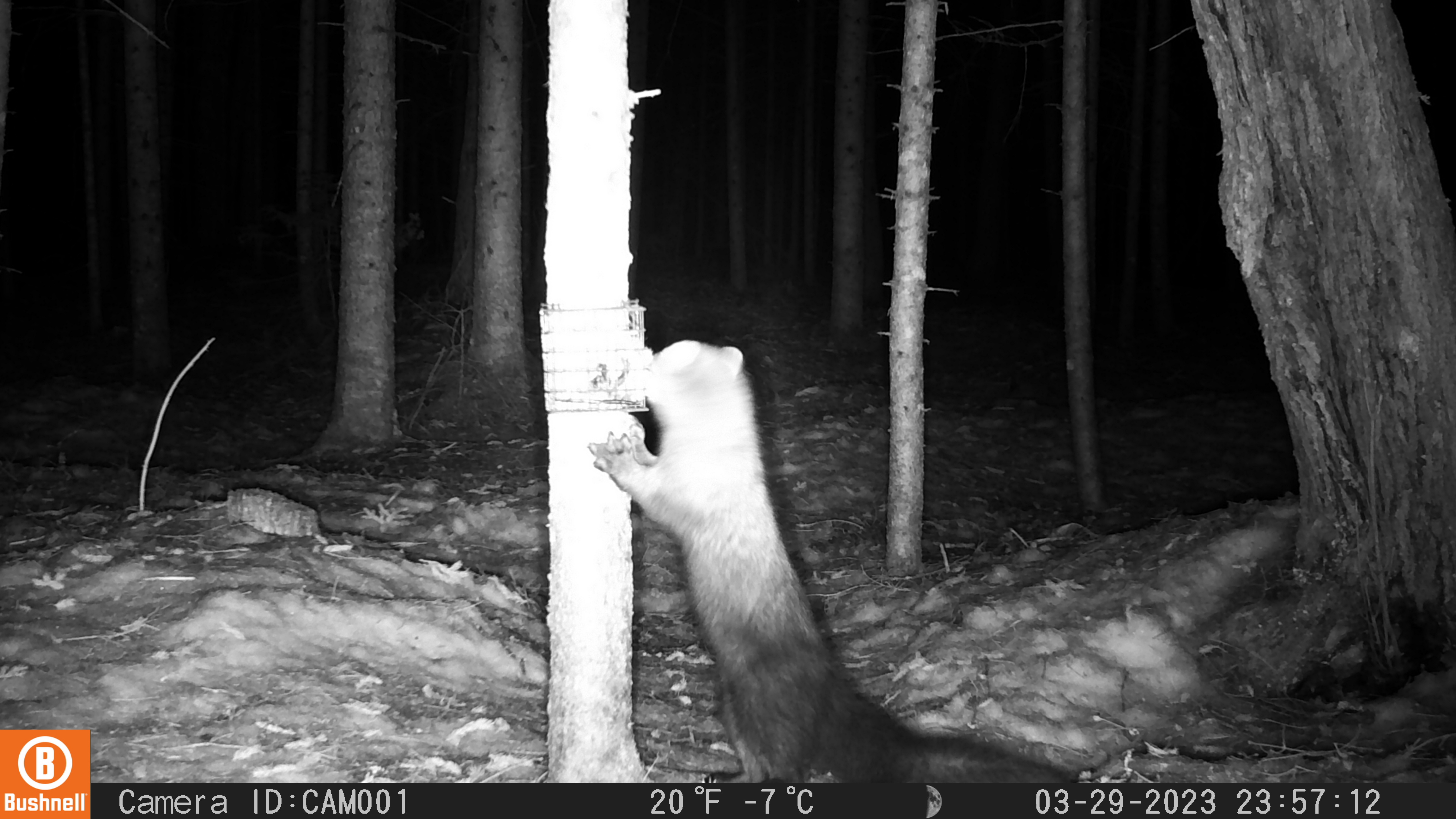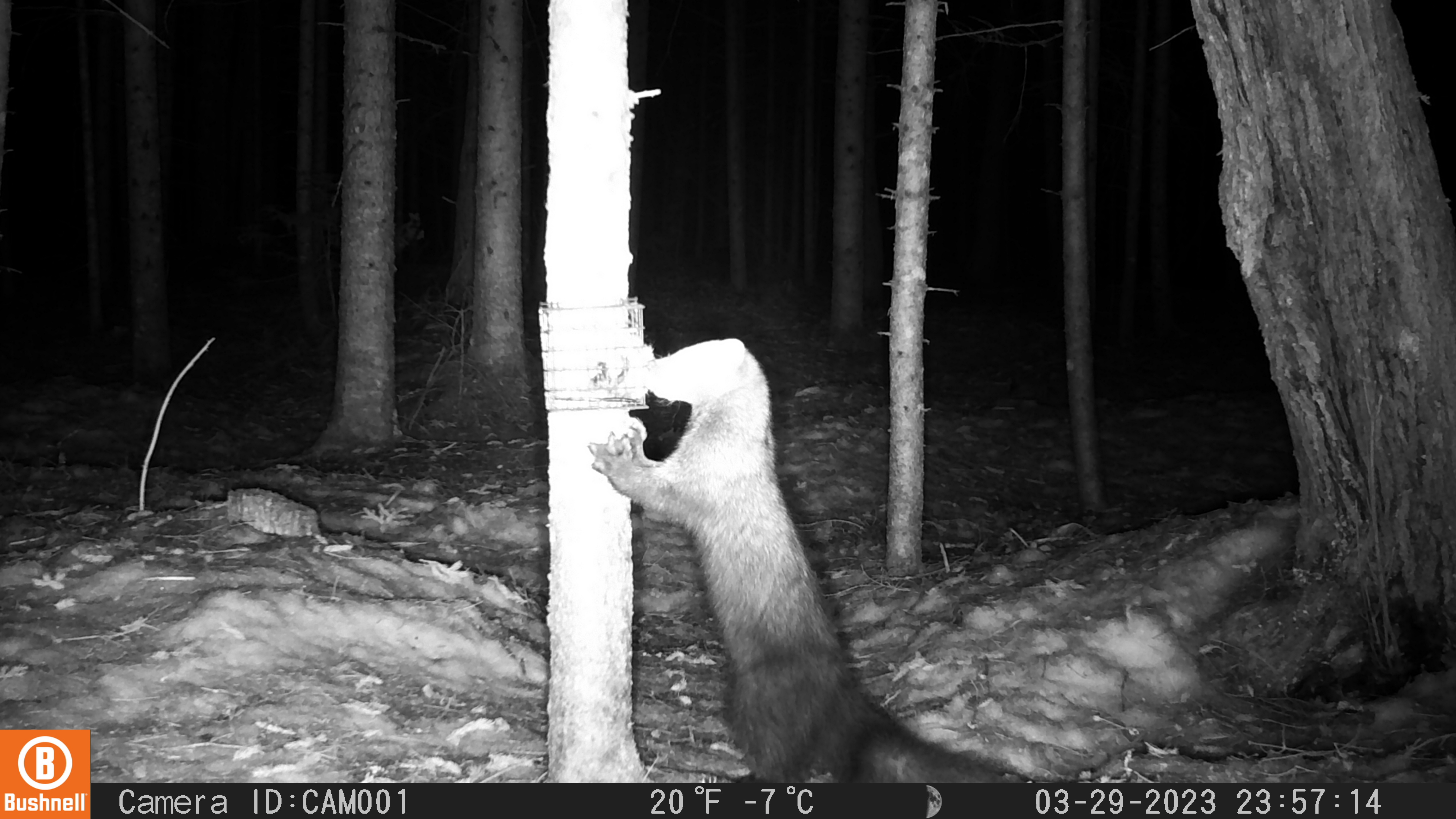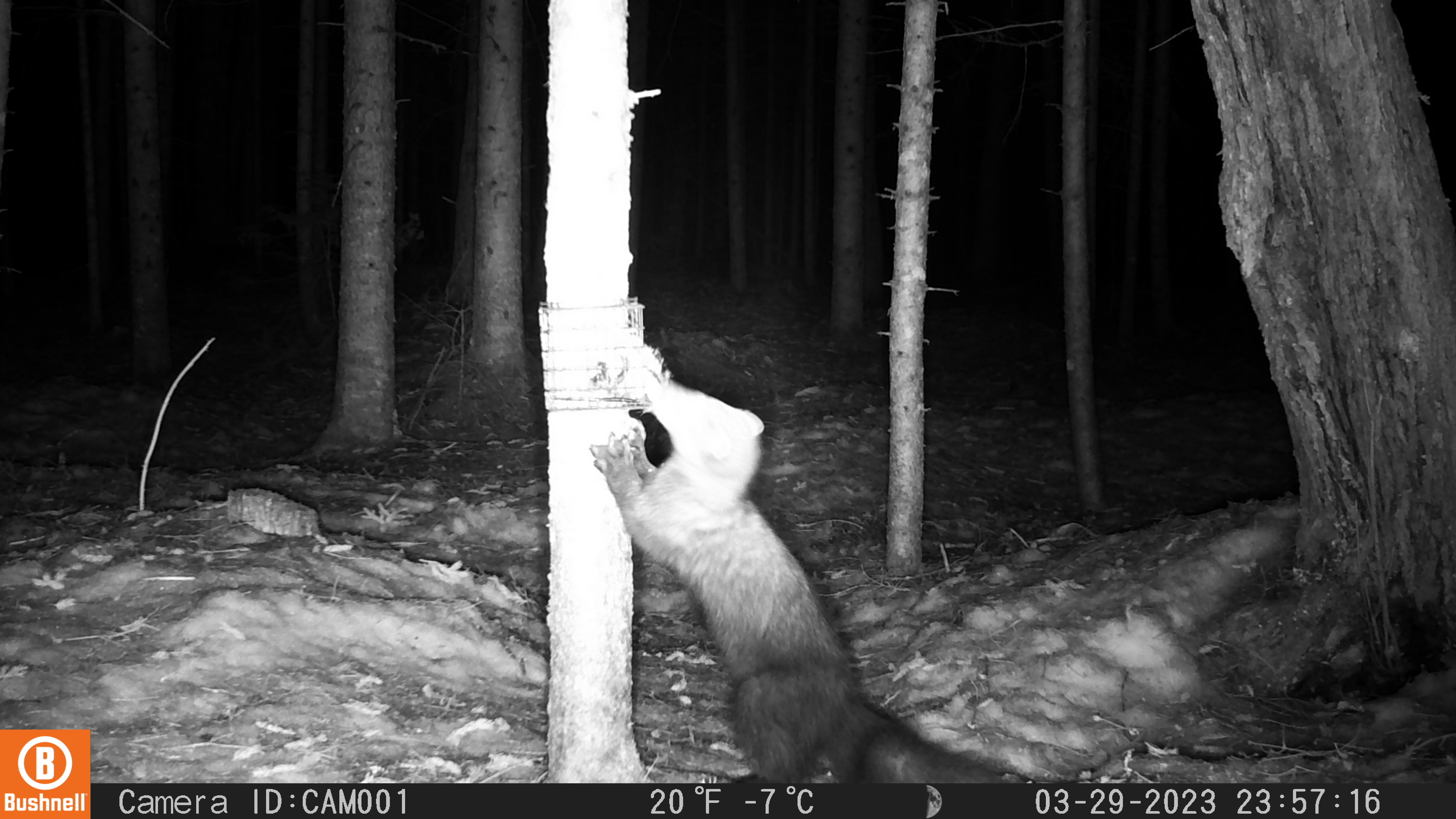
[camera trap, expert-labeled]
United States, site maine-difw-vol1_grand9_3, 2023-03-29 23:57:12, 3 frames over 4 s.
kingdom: Animalia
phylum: Chordata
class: Mammalia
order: Carnivora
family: Mustelidae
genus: Pekania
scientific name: Pekania pennanti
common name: fisher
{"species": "fisher (Pekania pennanti)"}